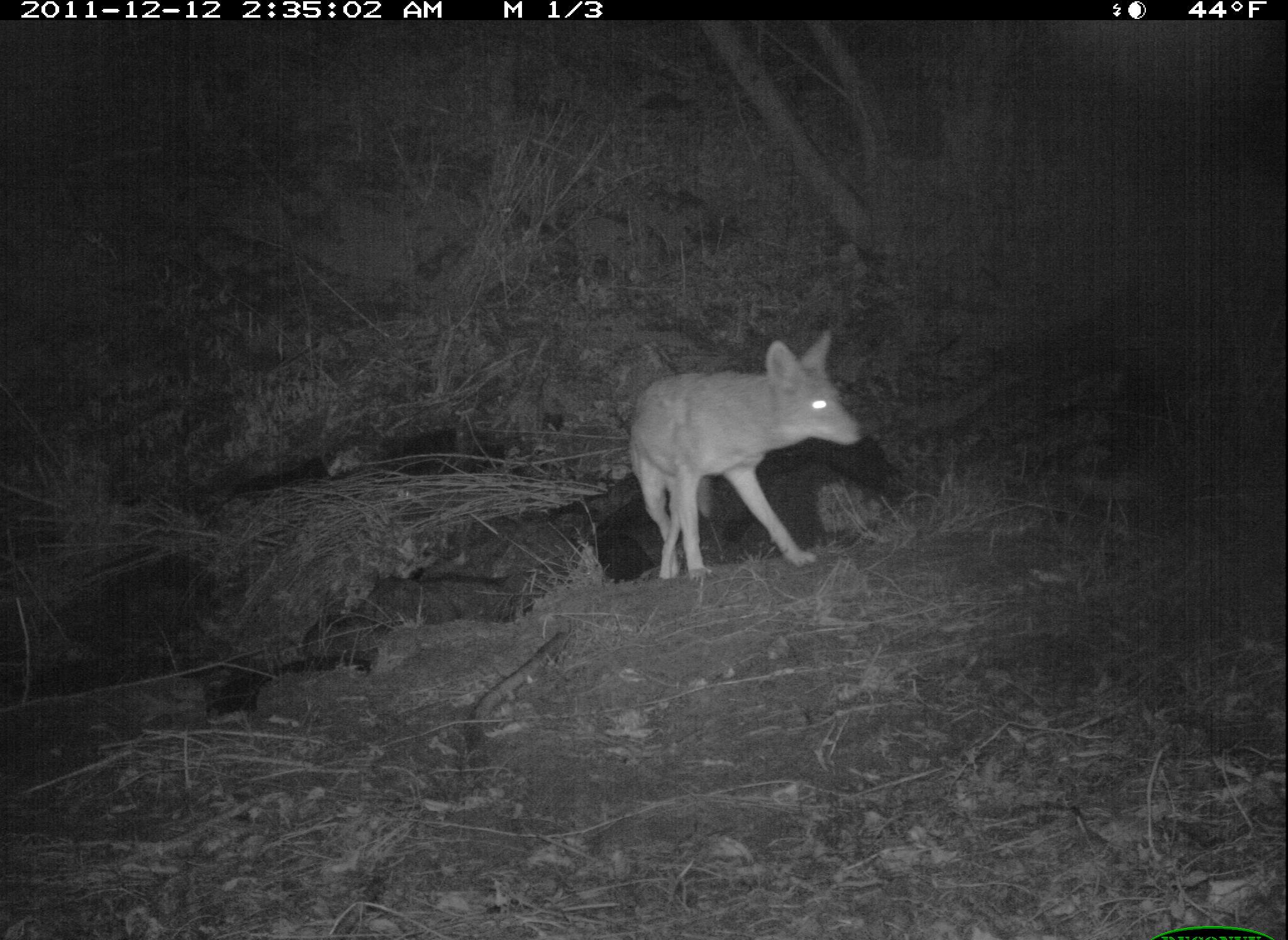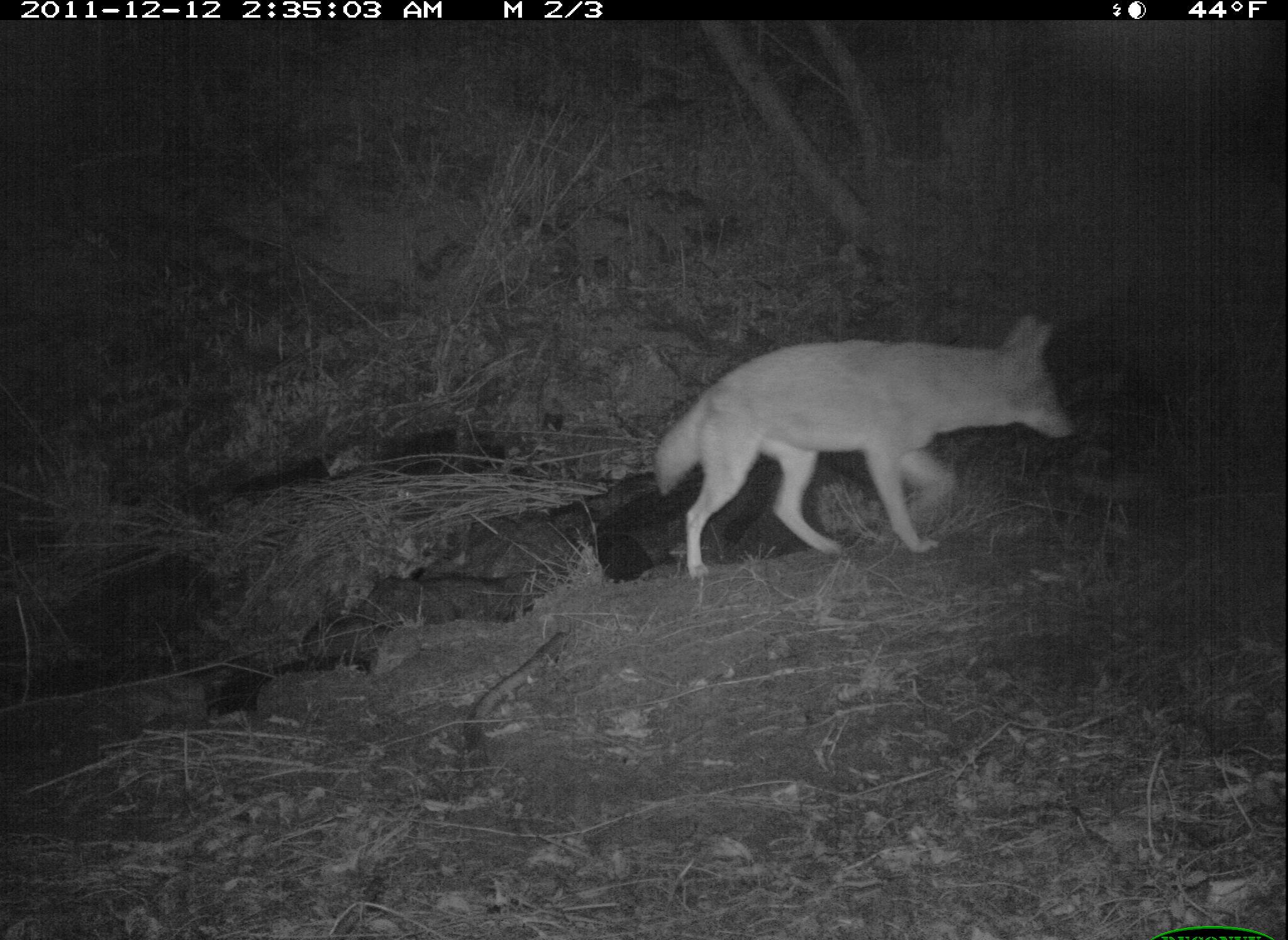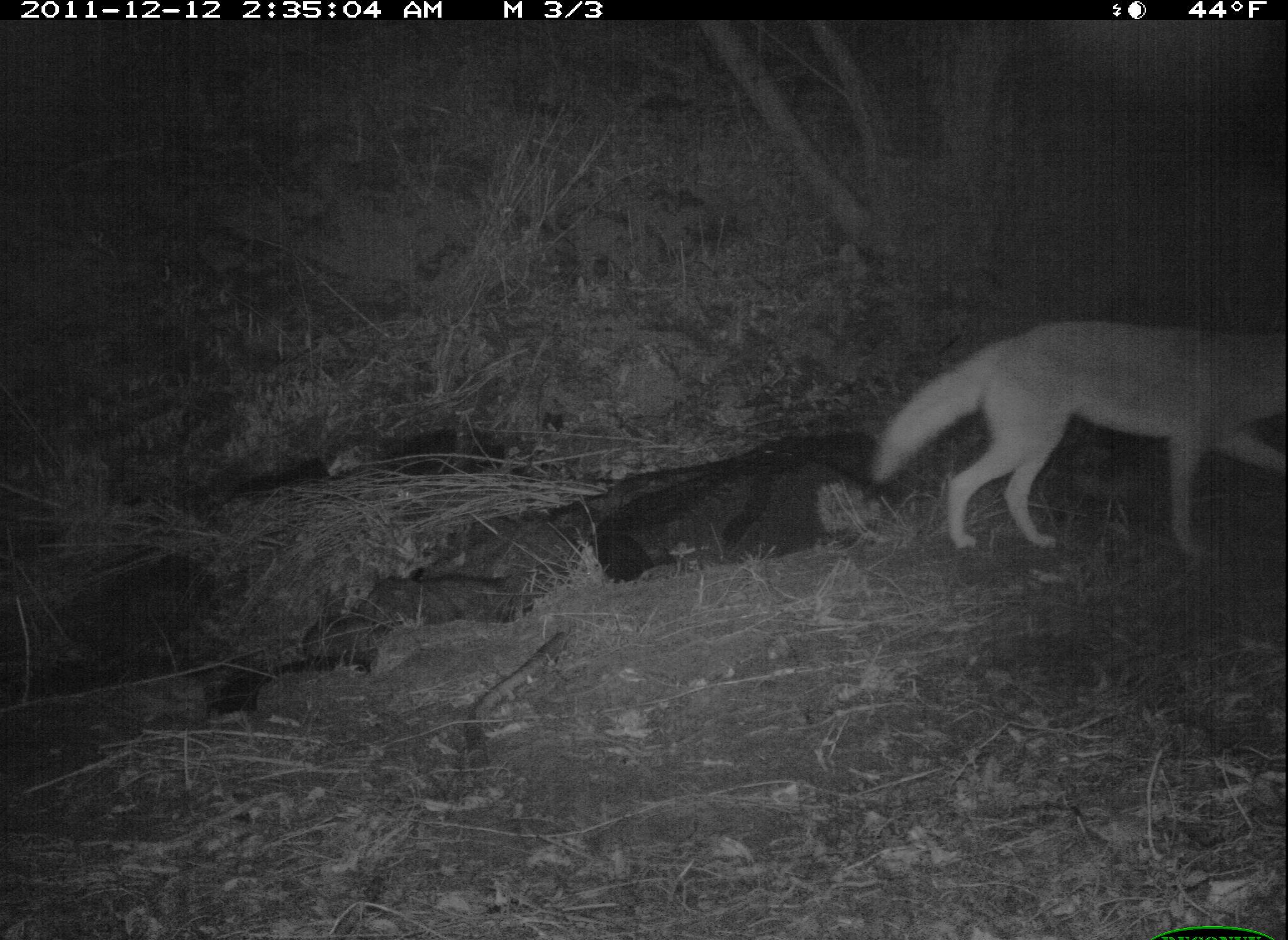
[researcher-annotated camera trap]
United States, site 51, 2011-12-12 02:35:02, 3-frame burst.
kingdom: Animalia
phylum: Chordata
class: Mammalia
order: Carnivora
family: Canidae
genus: Canis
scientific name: Canis latrans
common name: coyote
Coyote (Canis latrans).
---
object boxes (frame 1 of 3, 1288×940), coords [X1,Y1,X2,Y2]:
coyote: [625,327,871,596]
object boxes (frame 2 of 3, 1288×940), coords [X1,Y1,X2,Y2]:
coyote: [649,311,1082,585]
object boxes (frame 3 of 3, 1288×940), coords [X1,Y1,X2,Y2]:
coyote: [865,303,1285,577]